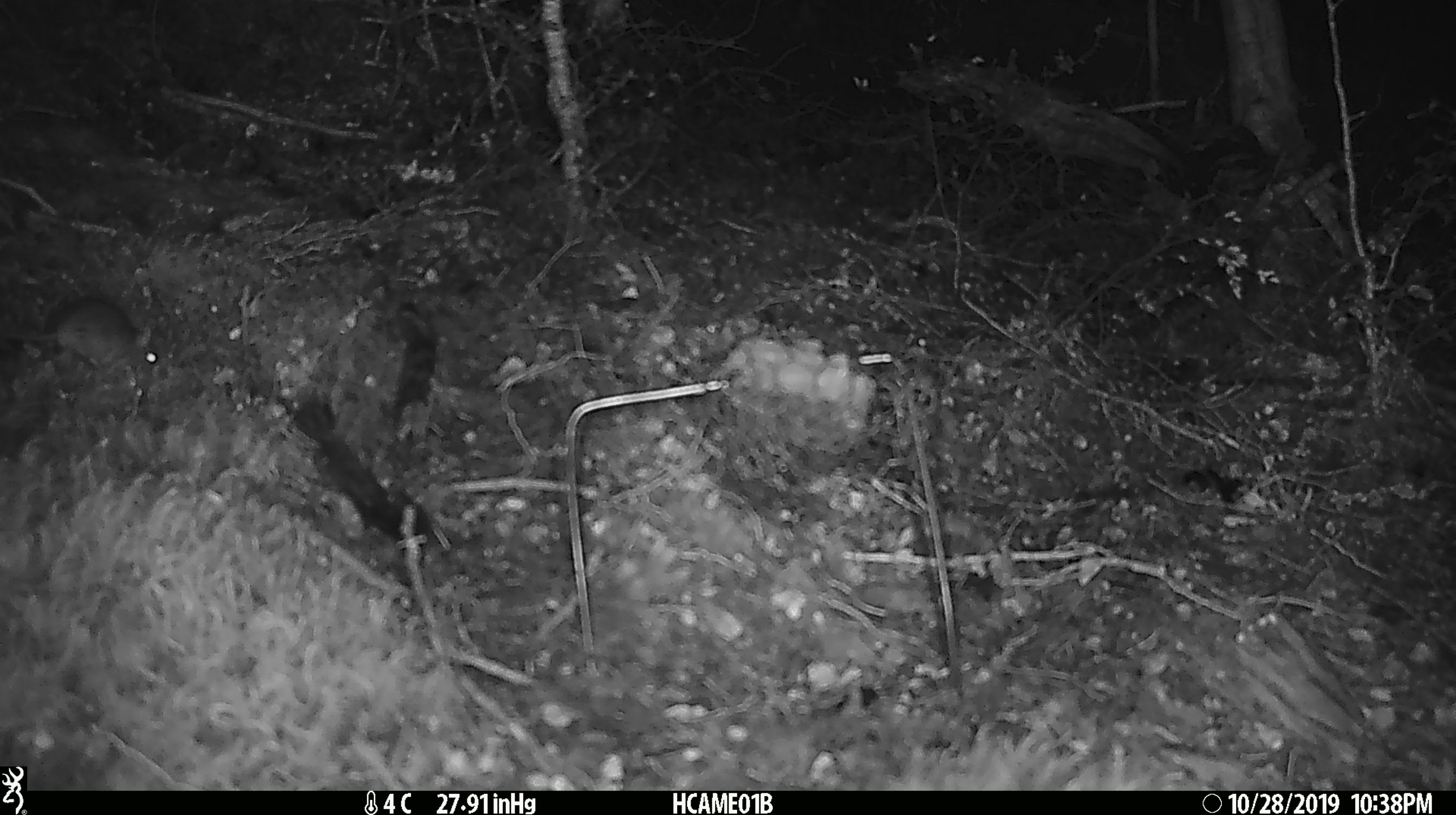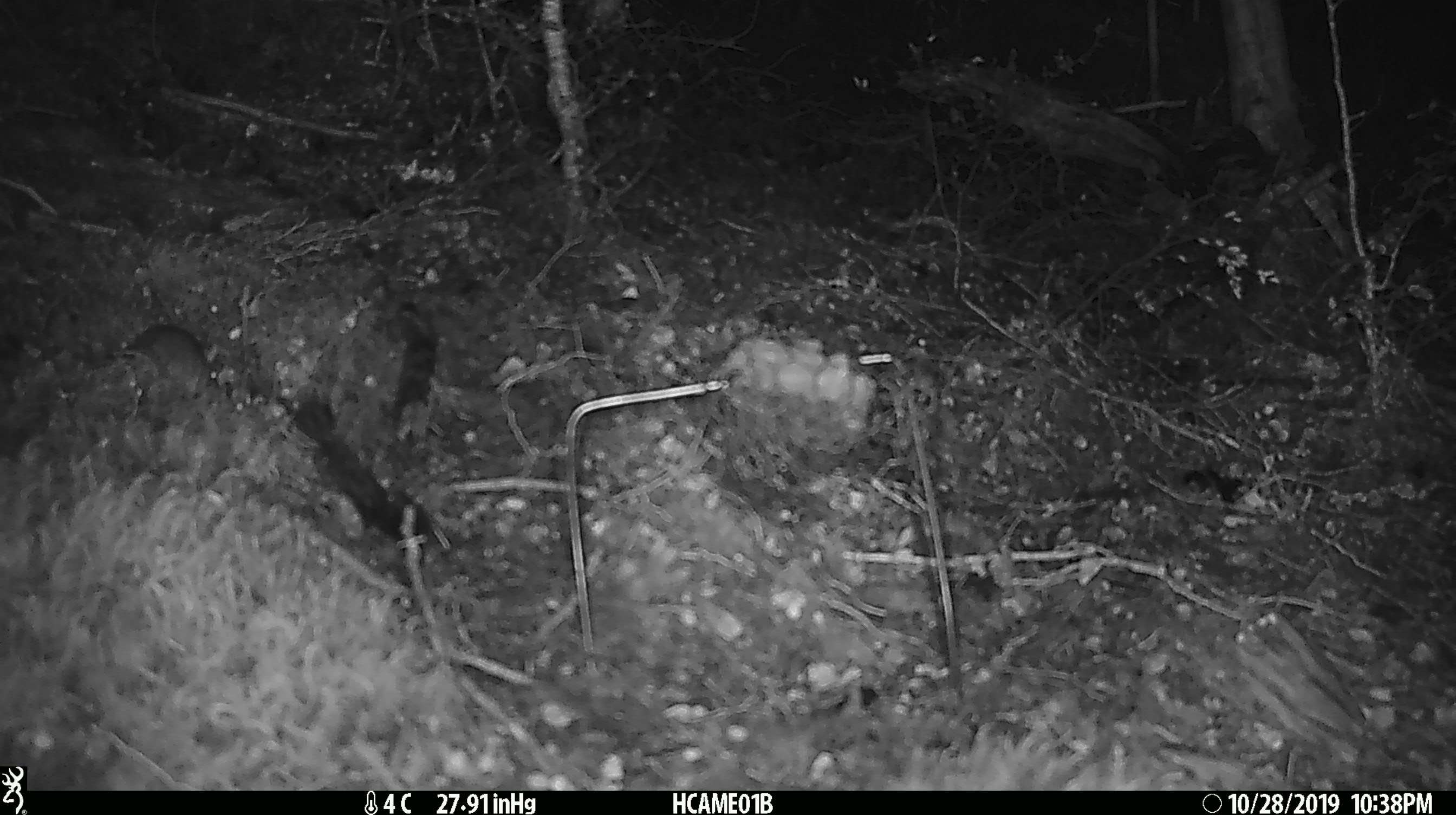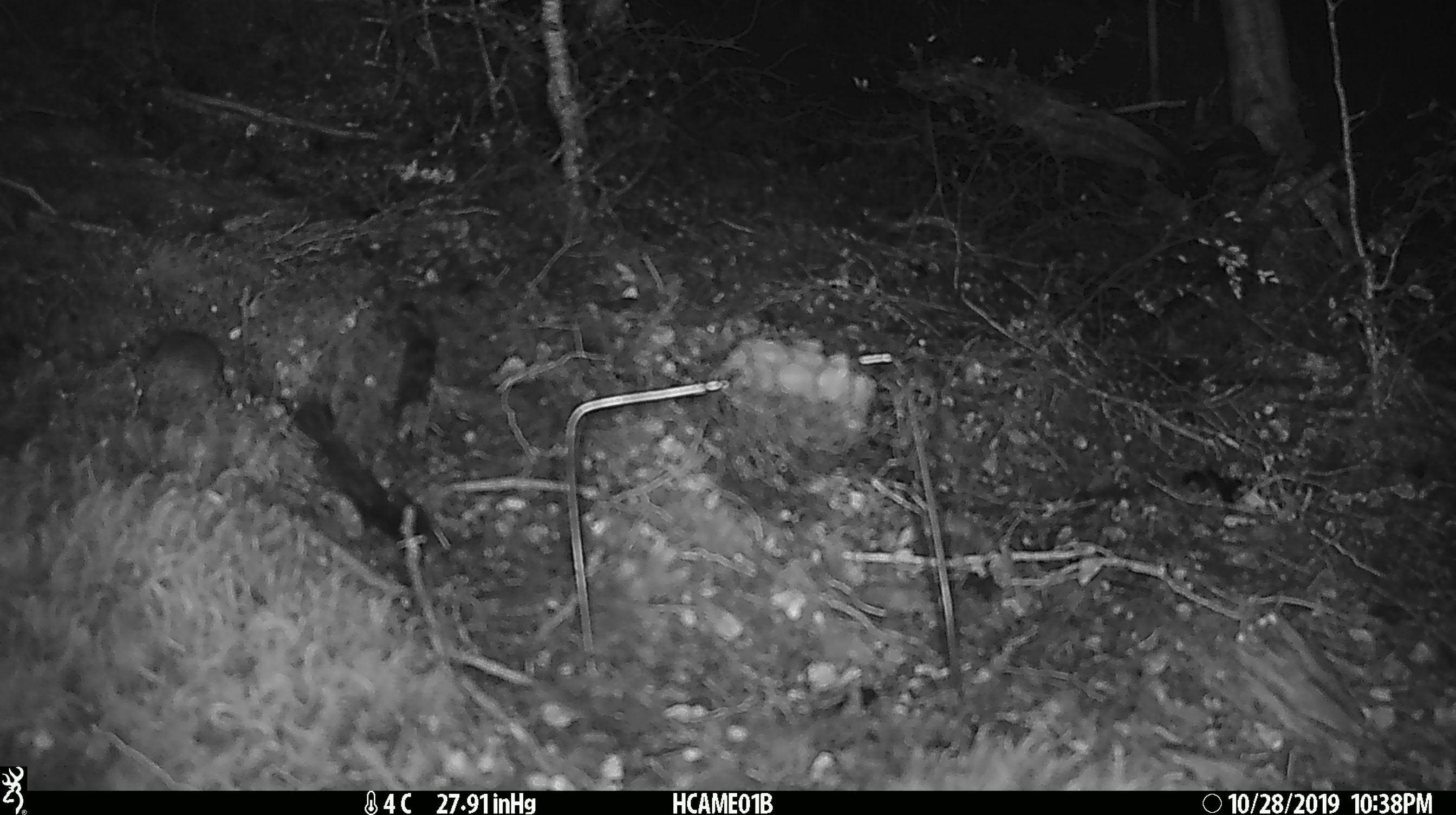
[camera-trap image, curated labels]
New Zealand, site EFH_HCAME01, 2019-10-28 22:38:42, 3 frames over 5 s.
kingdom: Animalia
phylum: Chordata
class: Mammalia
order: Rodentia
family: Muridae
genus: Mus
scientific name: Mus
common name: mouse